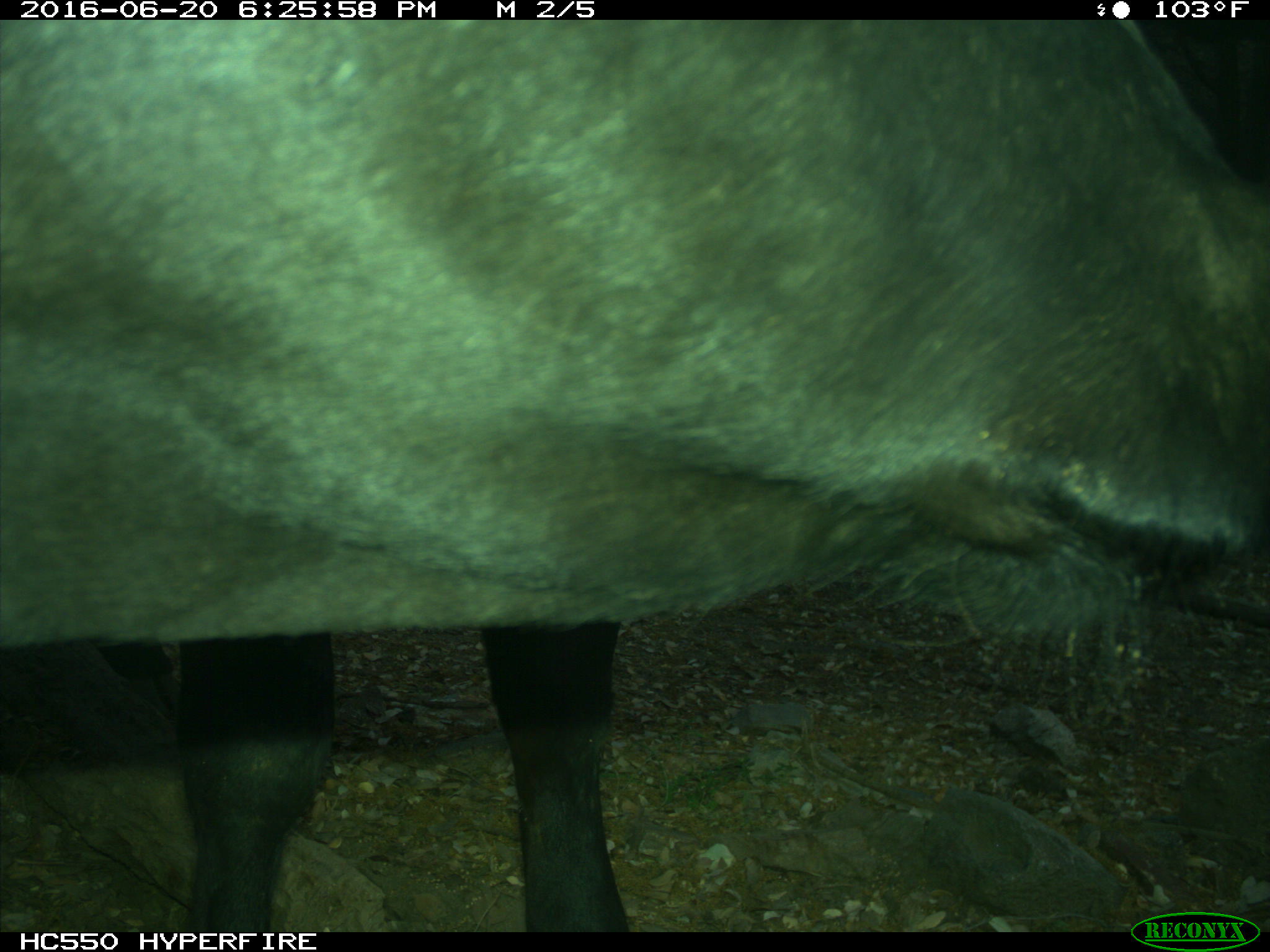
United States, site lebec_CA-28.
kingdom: Animalia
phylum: Chordata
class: Mammalia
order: Artiodactyla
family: Bovidae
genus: Bos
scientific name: Bos taurus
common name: domestic cow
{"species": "Bos taurus (domestic cow)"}